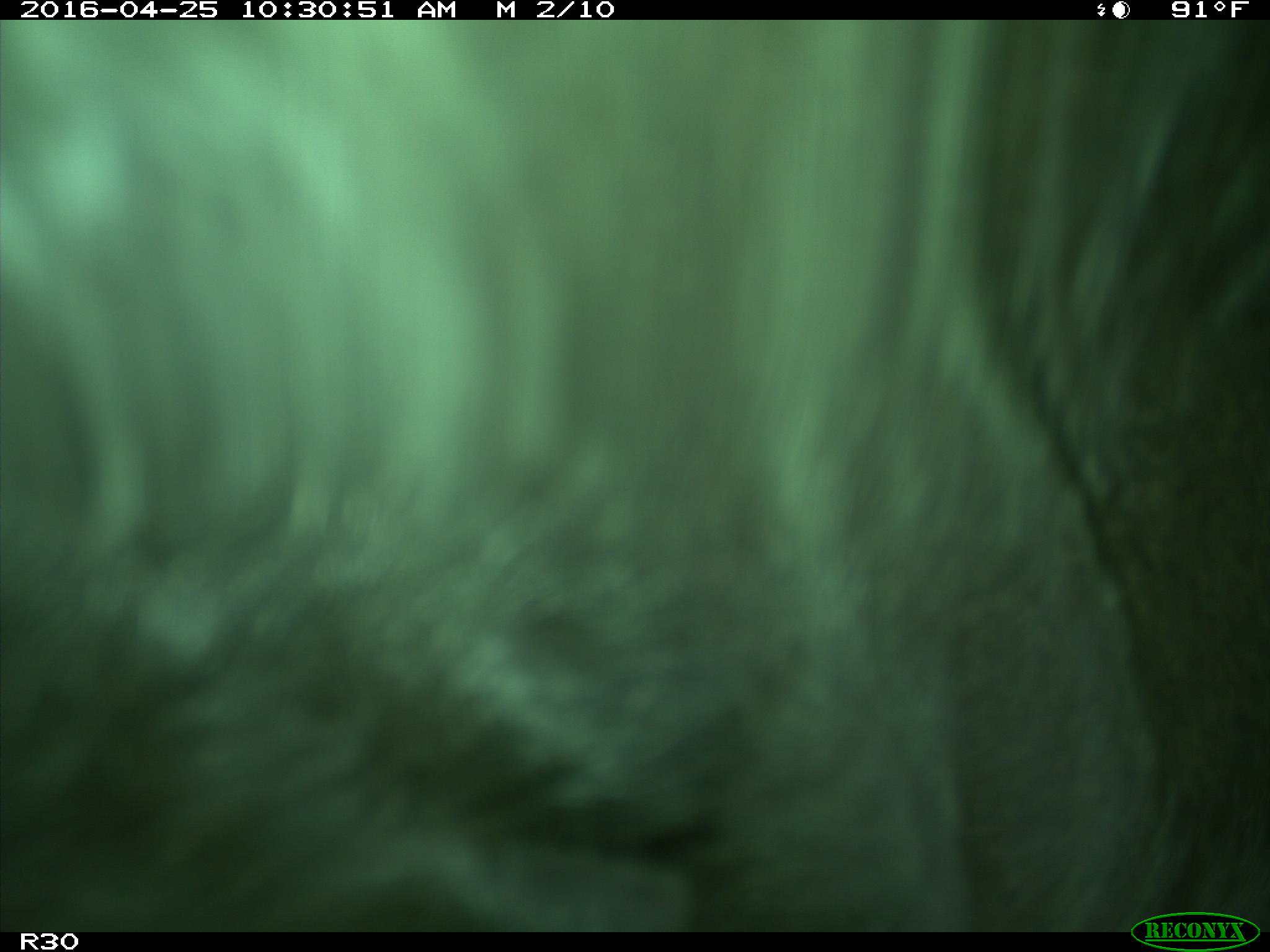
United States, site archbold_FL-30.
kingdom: Animalia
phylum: Chordata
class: Mammalia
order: Artiodactyla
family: Bovidae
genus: Bos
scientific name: Bos taurus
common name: domestic cow